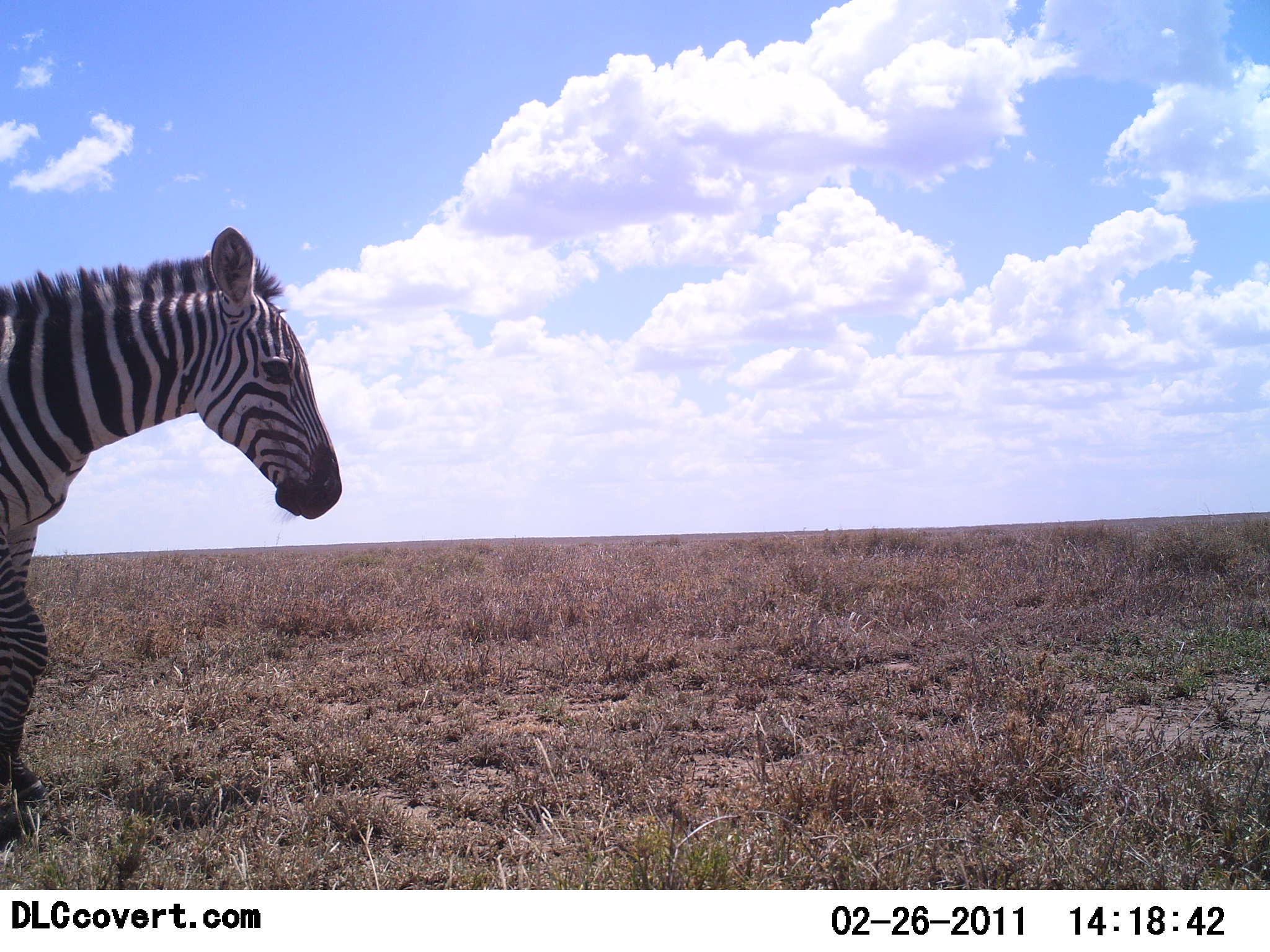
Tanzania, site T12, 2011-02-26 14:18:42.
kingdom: Animalia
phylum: Chordata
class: Mammalia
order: Perissodactyla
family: Equidae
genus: Equus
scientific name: Equus quagga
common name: plains zebra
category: zebra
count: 1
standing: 58%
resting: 0%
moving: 42%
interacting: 0%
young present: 0%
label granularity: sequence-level